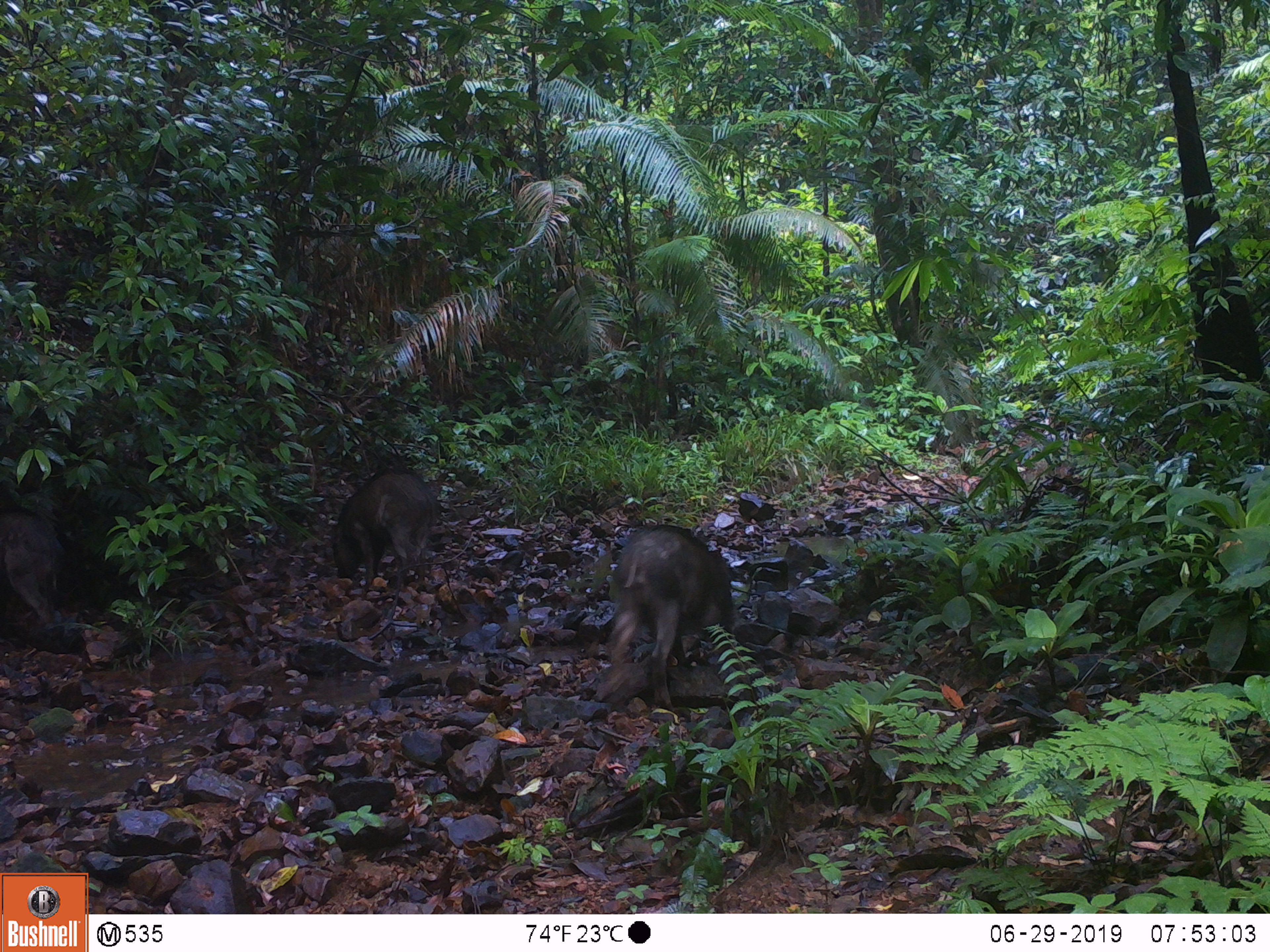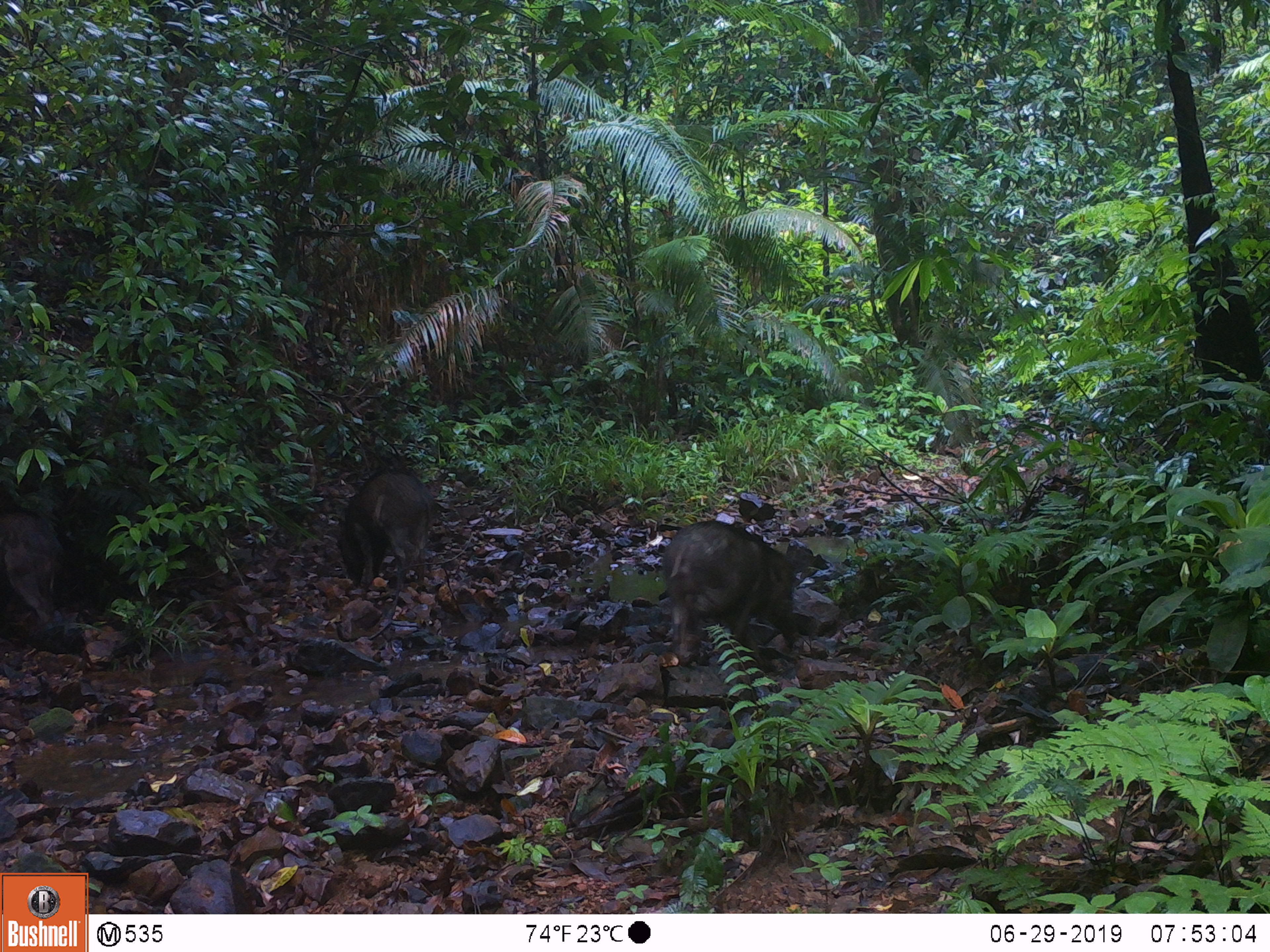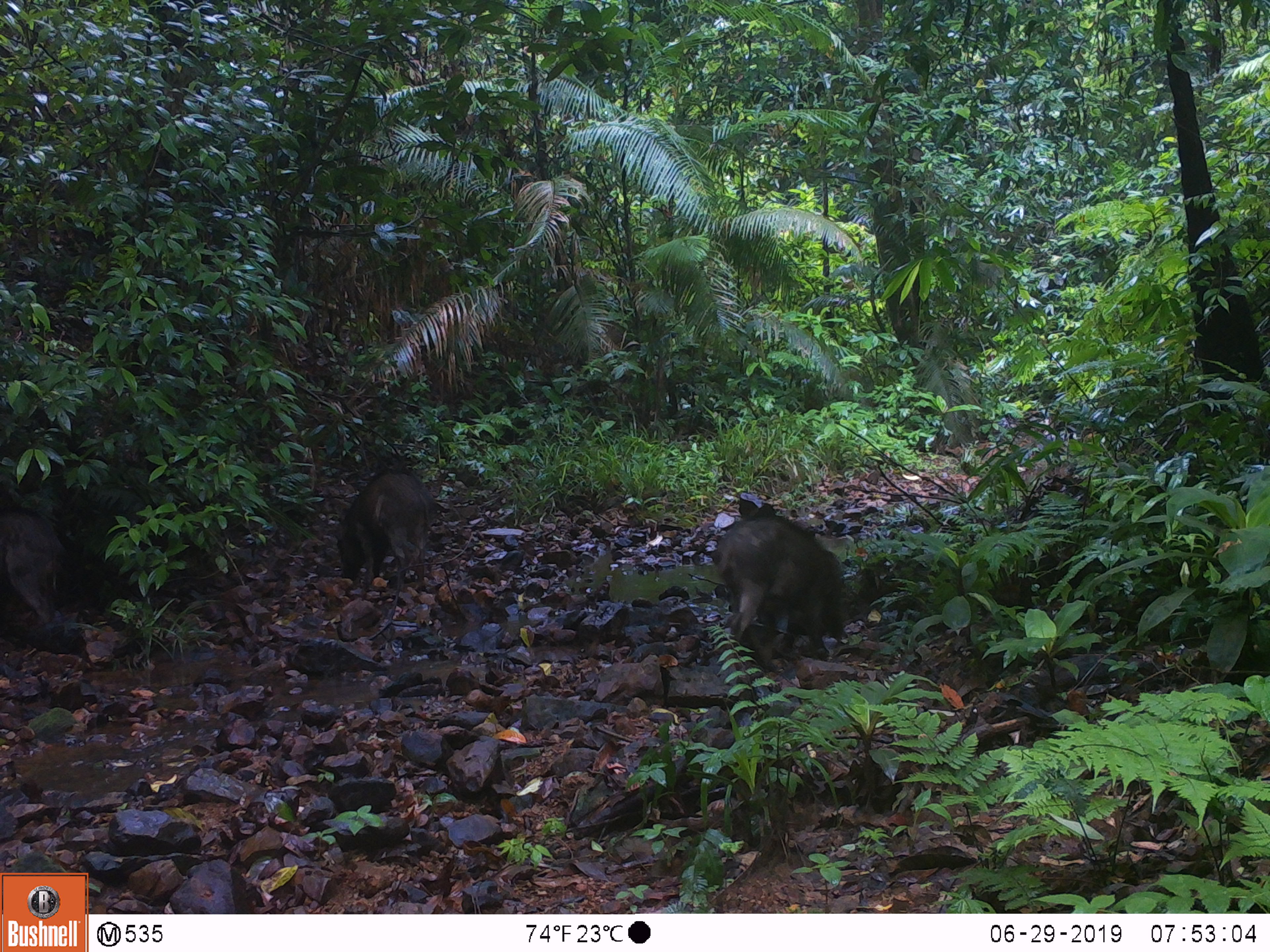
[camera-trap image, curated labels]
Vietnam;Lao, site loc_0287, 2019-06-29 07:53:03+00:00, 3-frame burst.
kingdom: Animalia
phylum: Chordata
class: Mammalia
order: Artiodactyla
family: Suidae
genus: Sus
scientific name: Sus scrofa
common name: eurasian wild pig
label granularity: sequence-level